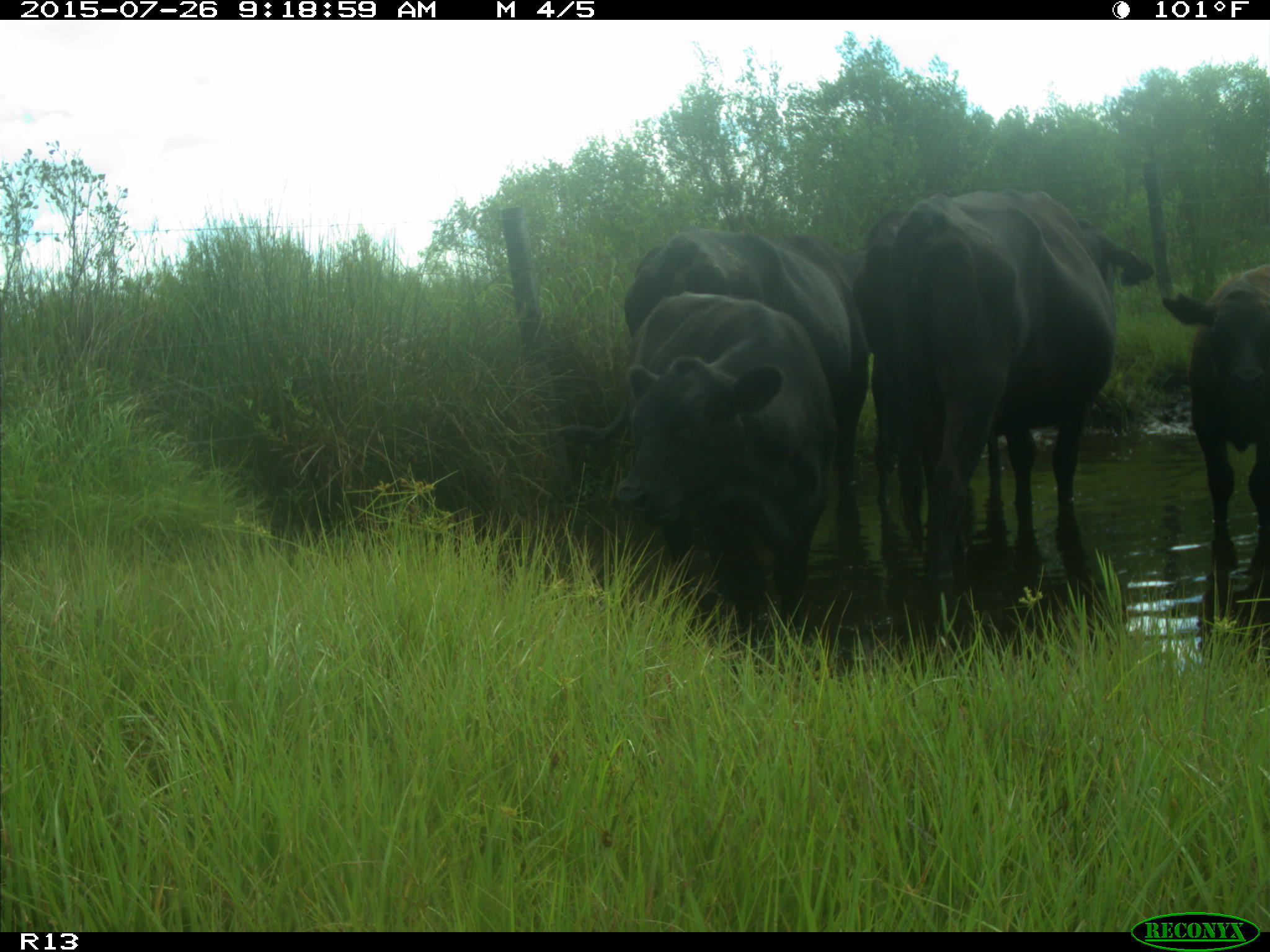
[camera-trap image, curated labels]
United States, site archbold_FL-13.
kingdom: Animalia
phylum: Chordata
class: Mammalia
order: Artiodactyla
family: Bovidae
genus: Bos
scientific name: Bos taurus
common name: domestic cow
Bos taurus (domestic cow).